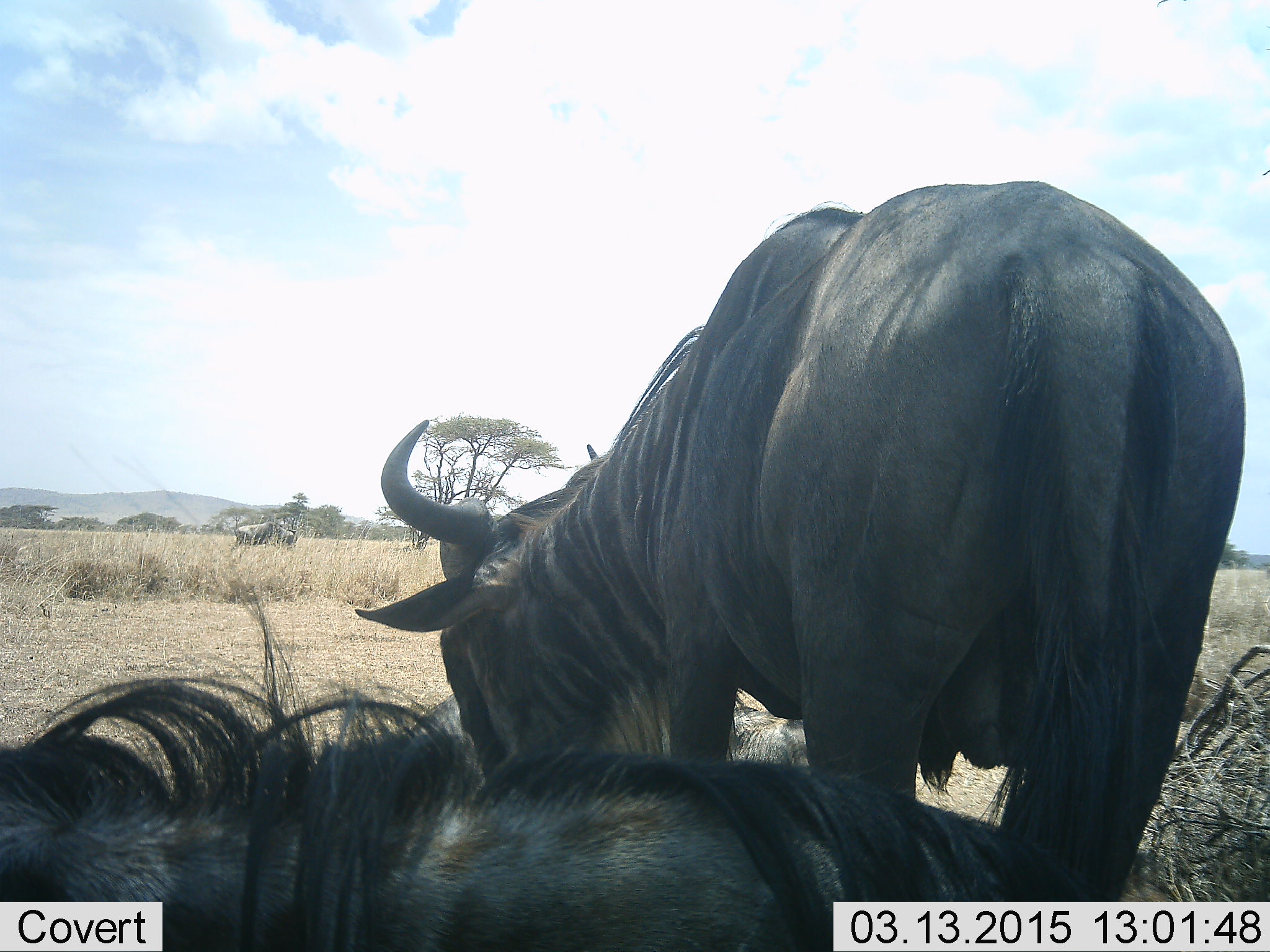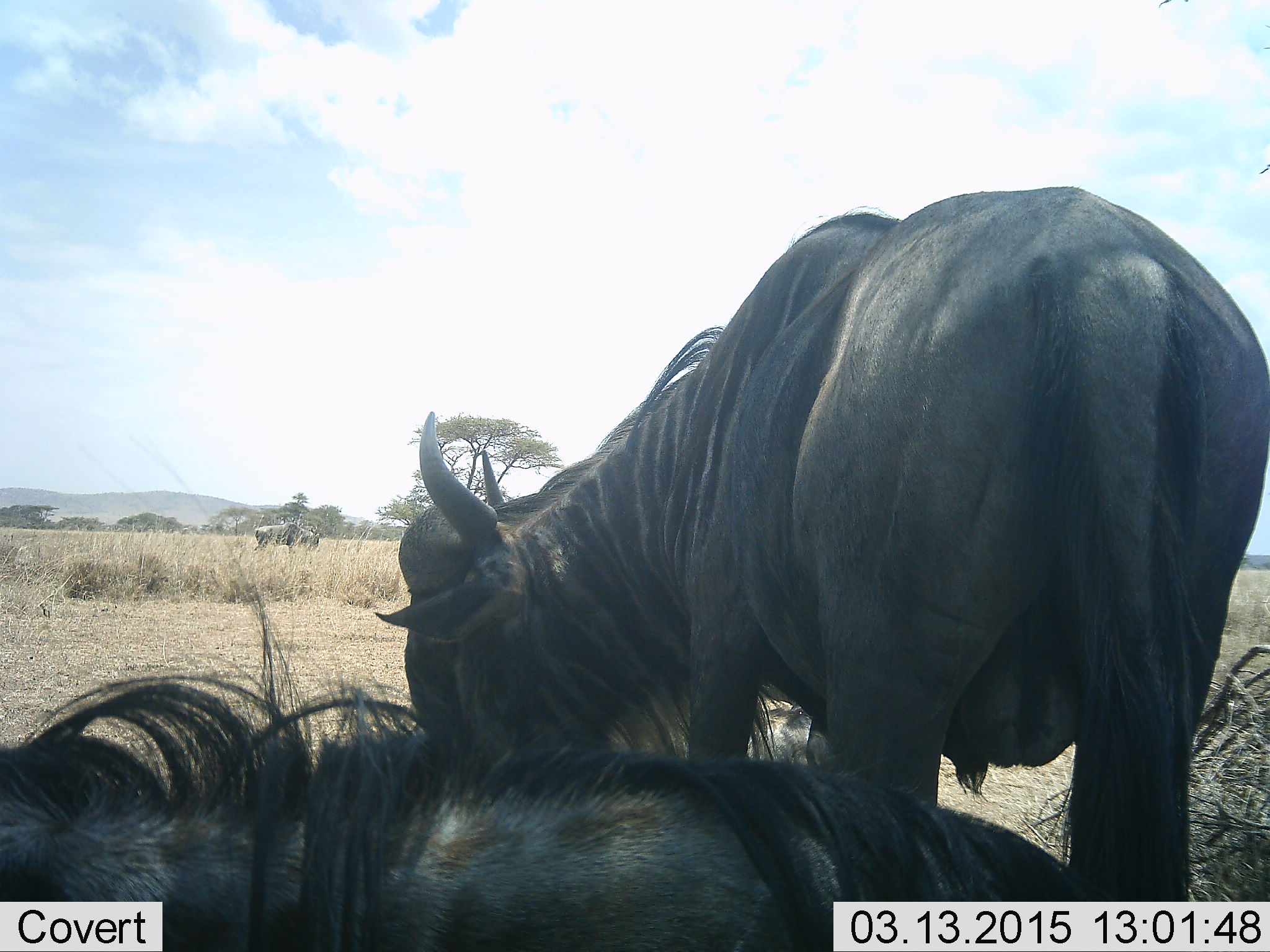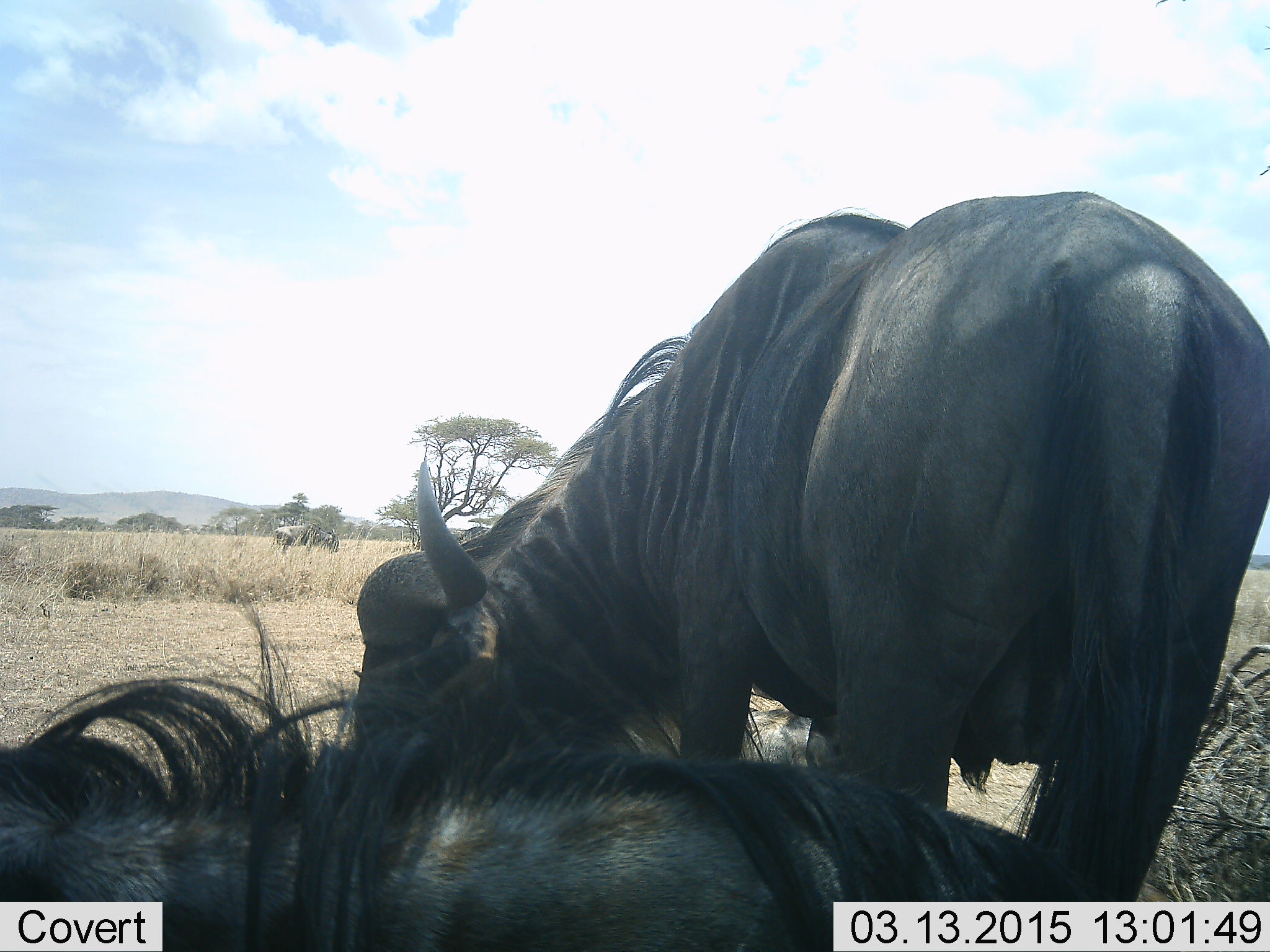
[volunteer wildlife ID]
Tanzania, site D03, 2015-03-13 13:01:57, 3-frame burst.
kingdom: Animalia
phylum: Chordata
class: Mammalia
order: Artiodactyla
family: Bovidae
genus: Connochaetes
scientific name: Connochaetes taurinus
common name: blue wildebeest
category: wildebeest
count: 3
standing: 60%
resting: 70%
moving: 20%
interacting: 0%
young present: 0%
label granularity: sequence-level